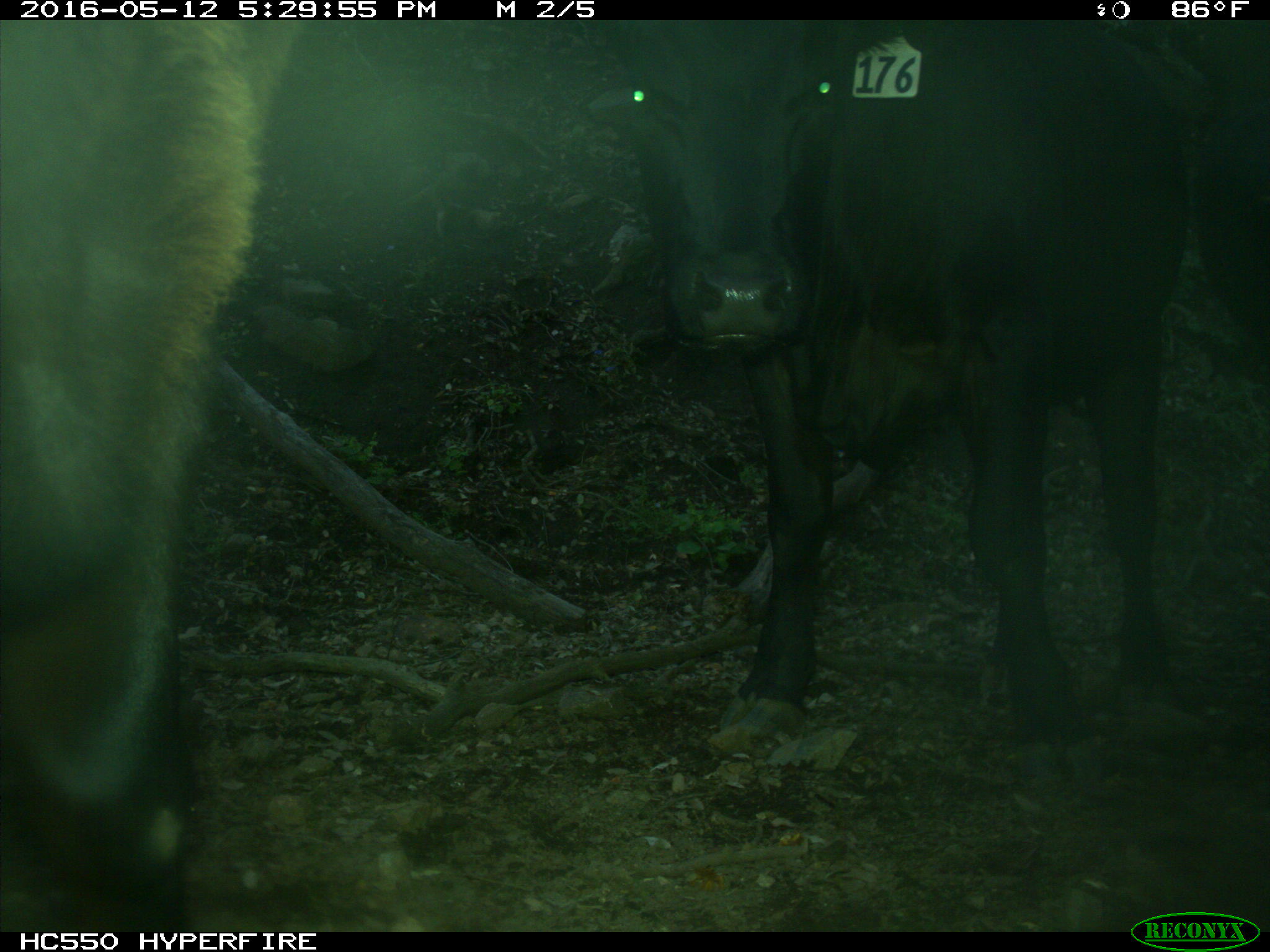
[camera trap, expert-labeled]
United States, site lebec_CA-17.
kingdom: Animalia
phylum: Chordata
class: Mammalia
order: Artiodactyla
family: Bovidae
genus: Bos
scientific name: Bos taurus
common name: domestic cow